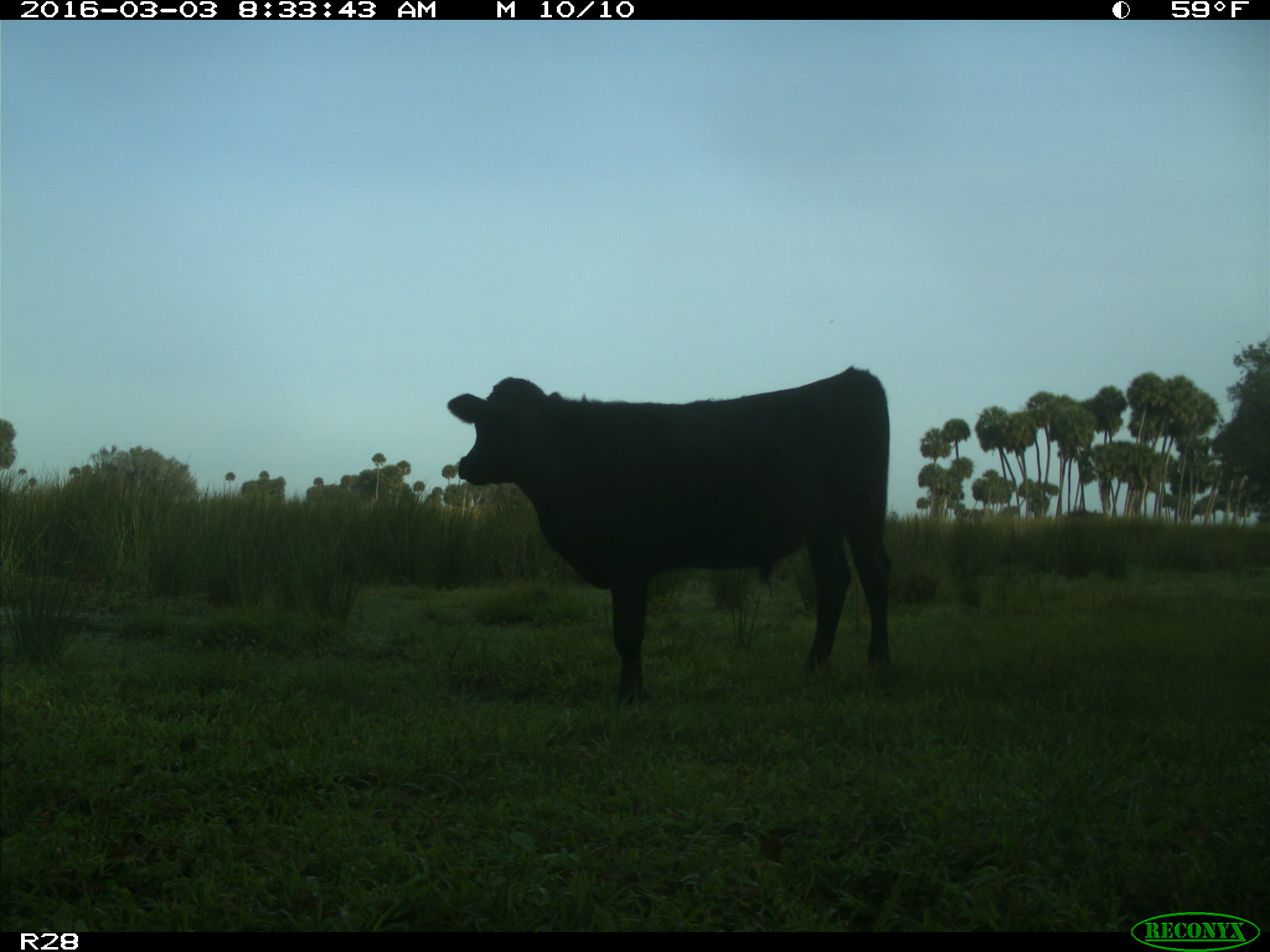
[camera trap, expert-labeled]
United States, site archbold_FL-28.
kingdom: Animalia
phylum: Chordata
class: Mammalia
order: Artiodactyla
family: Bovidae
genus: Bos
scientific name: Bos taurus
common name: domestic cow